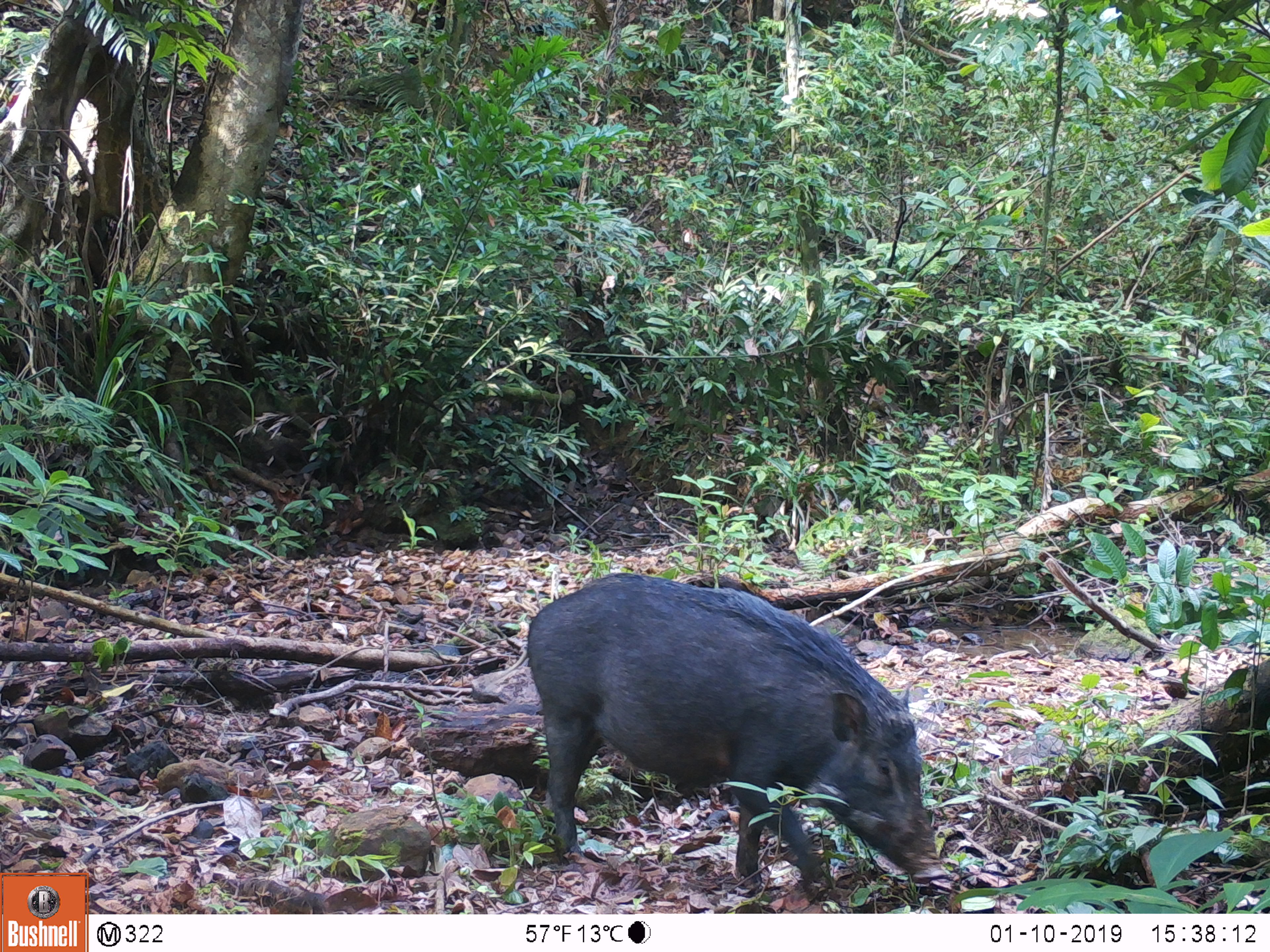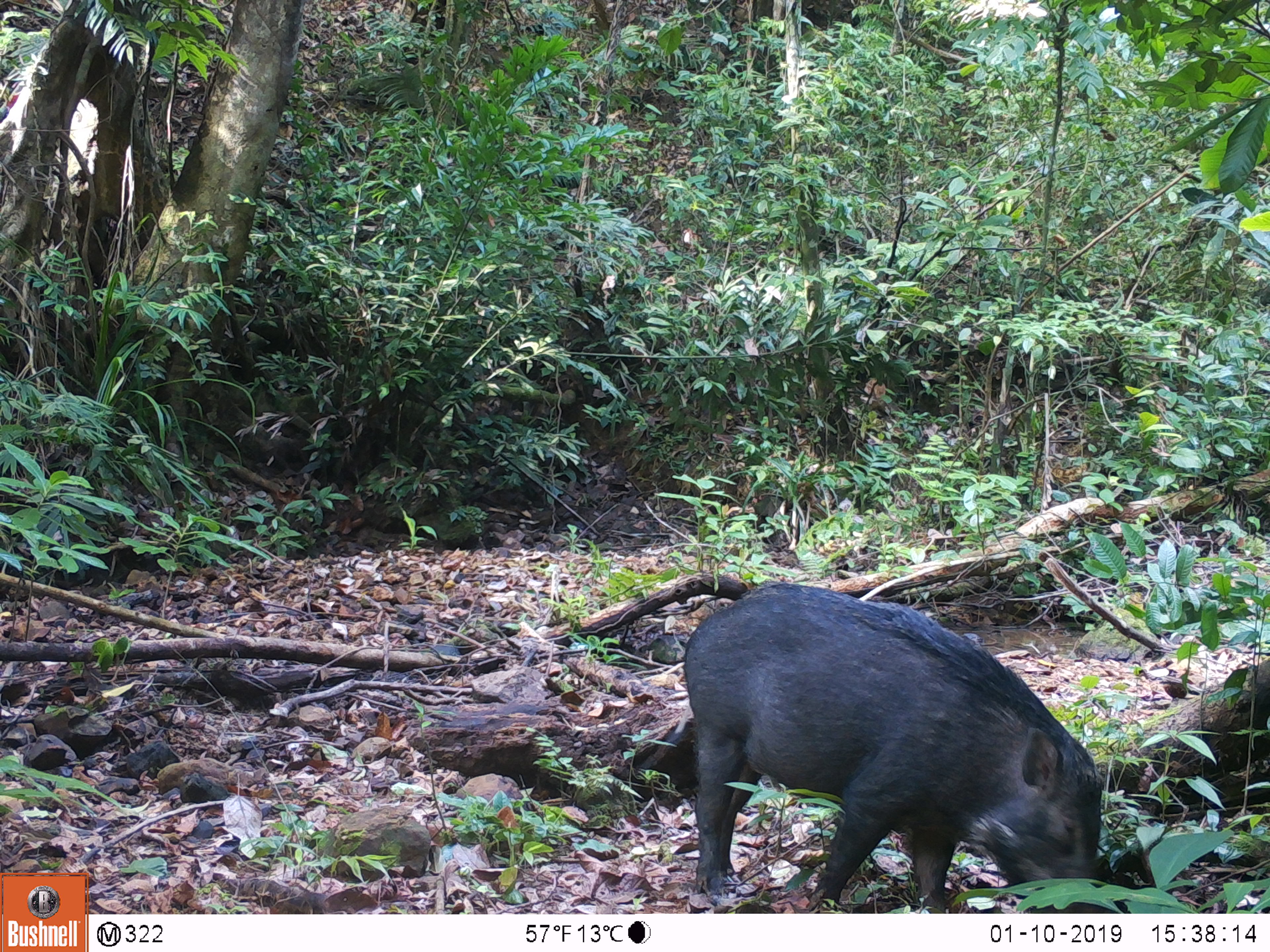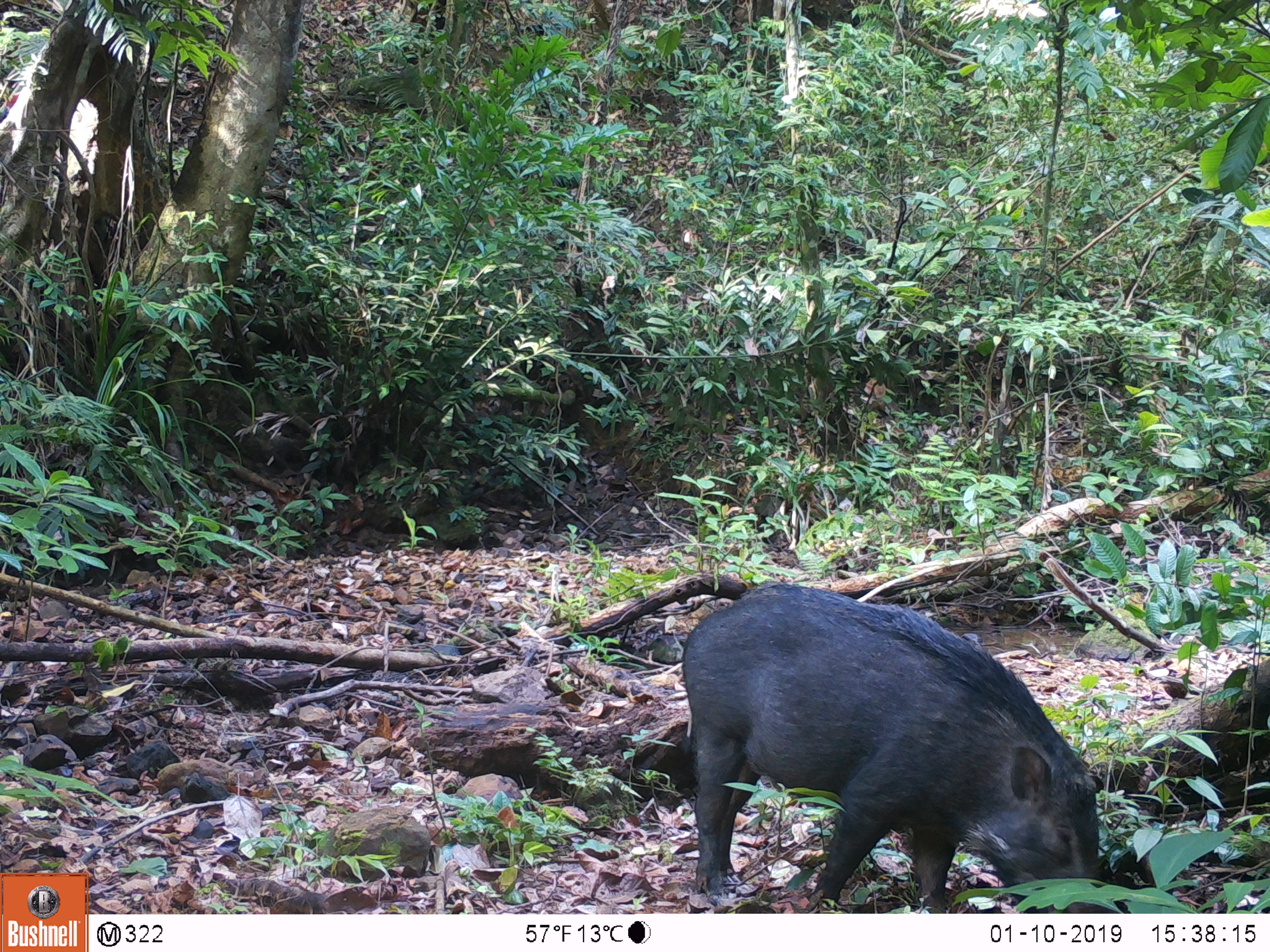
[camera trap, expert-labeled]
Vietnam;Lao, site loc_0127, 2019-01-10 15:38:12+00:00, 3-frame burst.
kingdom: Animalia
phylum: Chordata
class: Mammalia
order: Artiodactyla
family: Suidae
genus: Sus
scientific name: Sus scrofa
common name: eurasian wild pig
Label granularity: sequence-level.